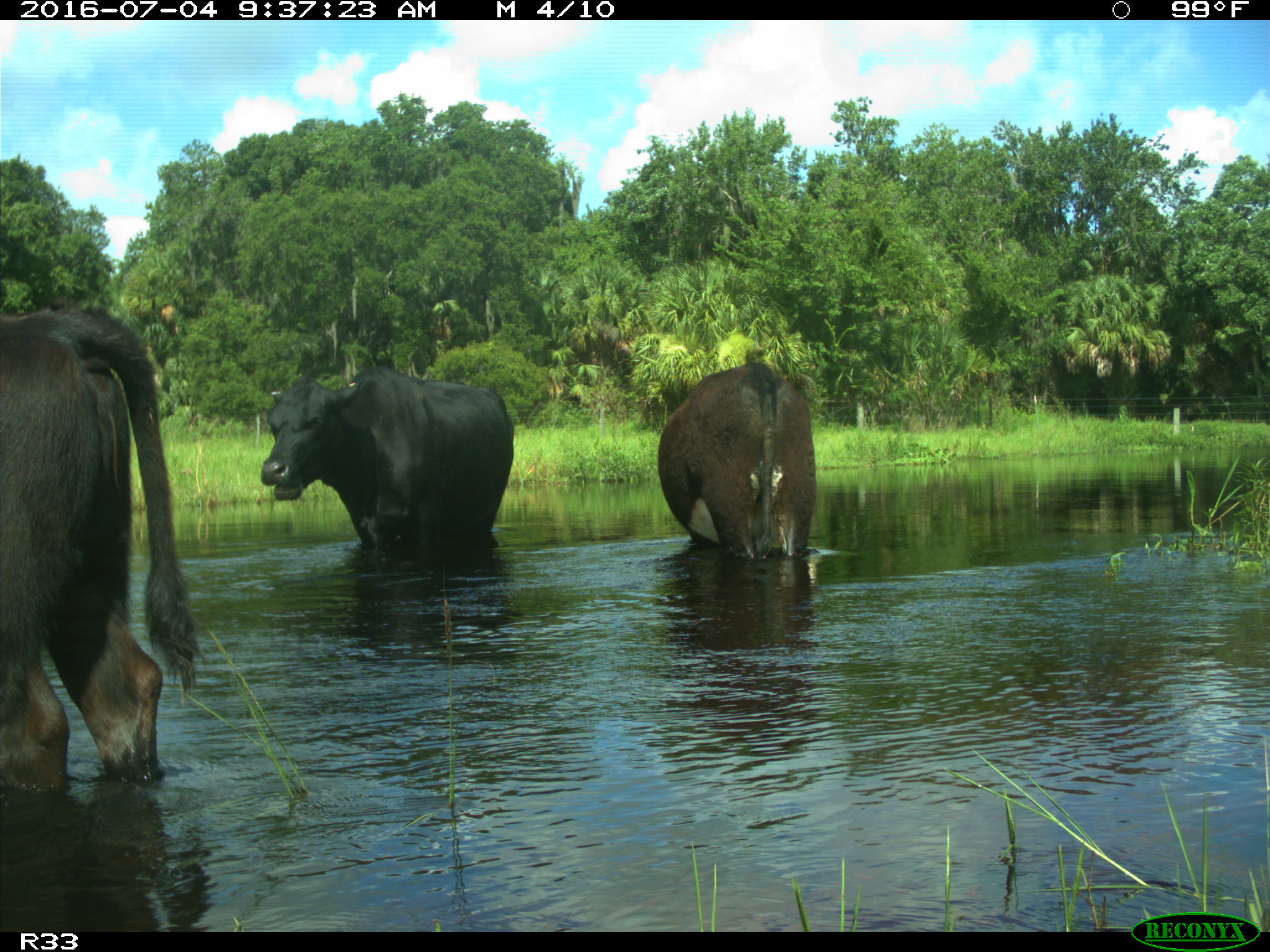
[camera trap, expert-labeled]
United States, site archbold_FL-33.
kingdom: Animalia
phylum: Chordata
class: Mammalia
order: Artiodactyla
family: Bovidae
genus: Bos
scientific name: Bos taurus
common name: domestic cow